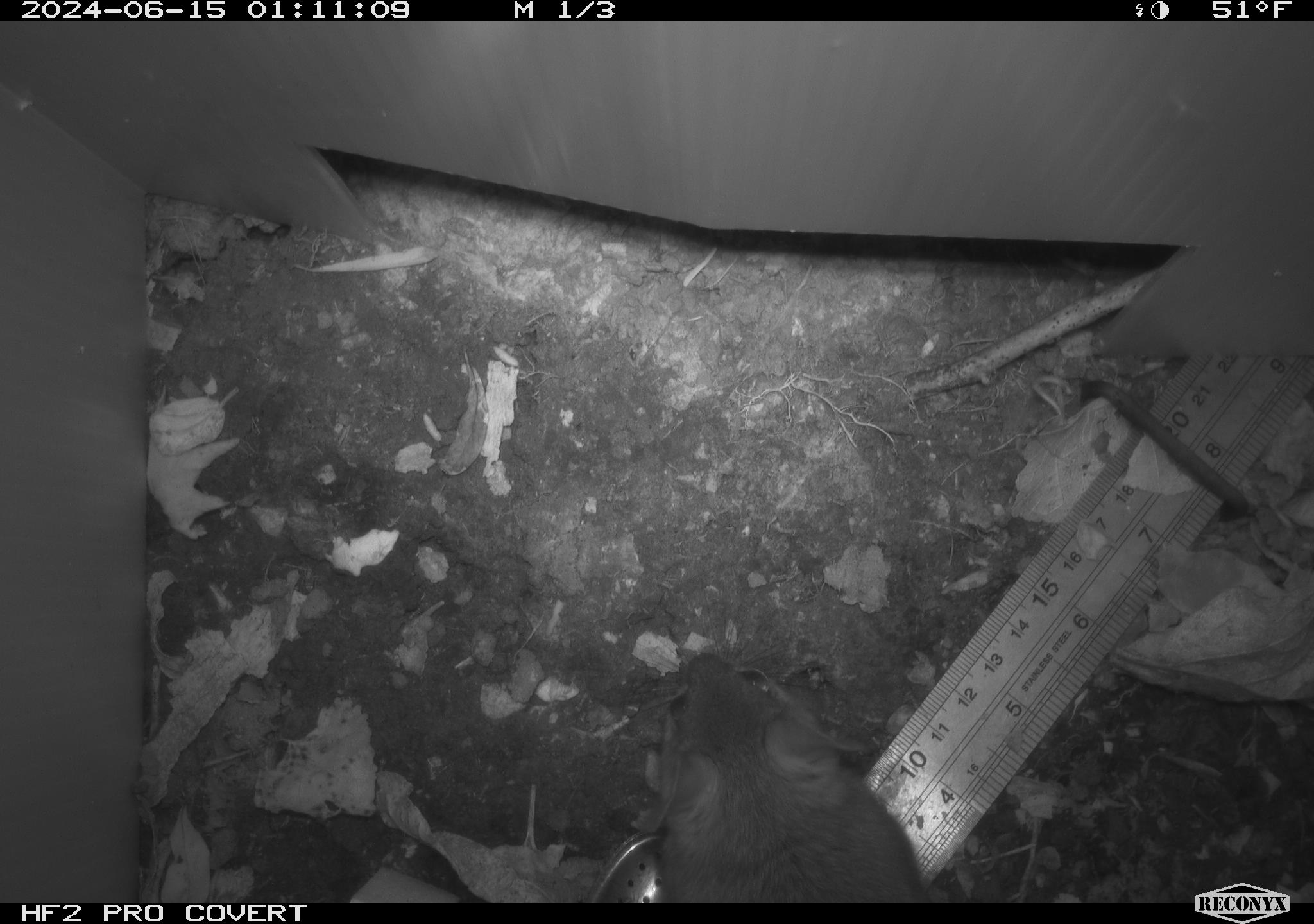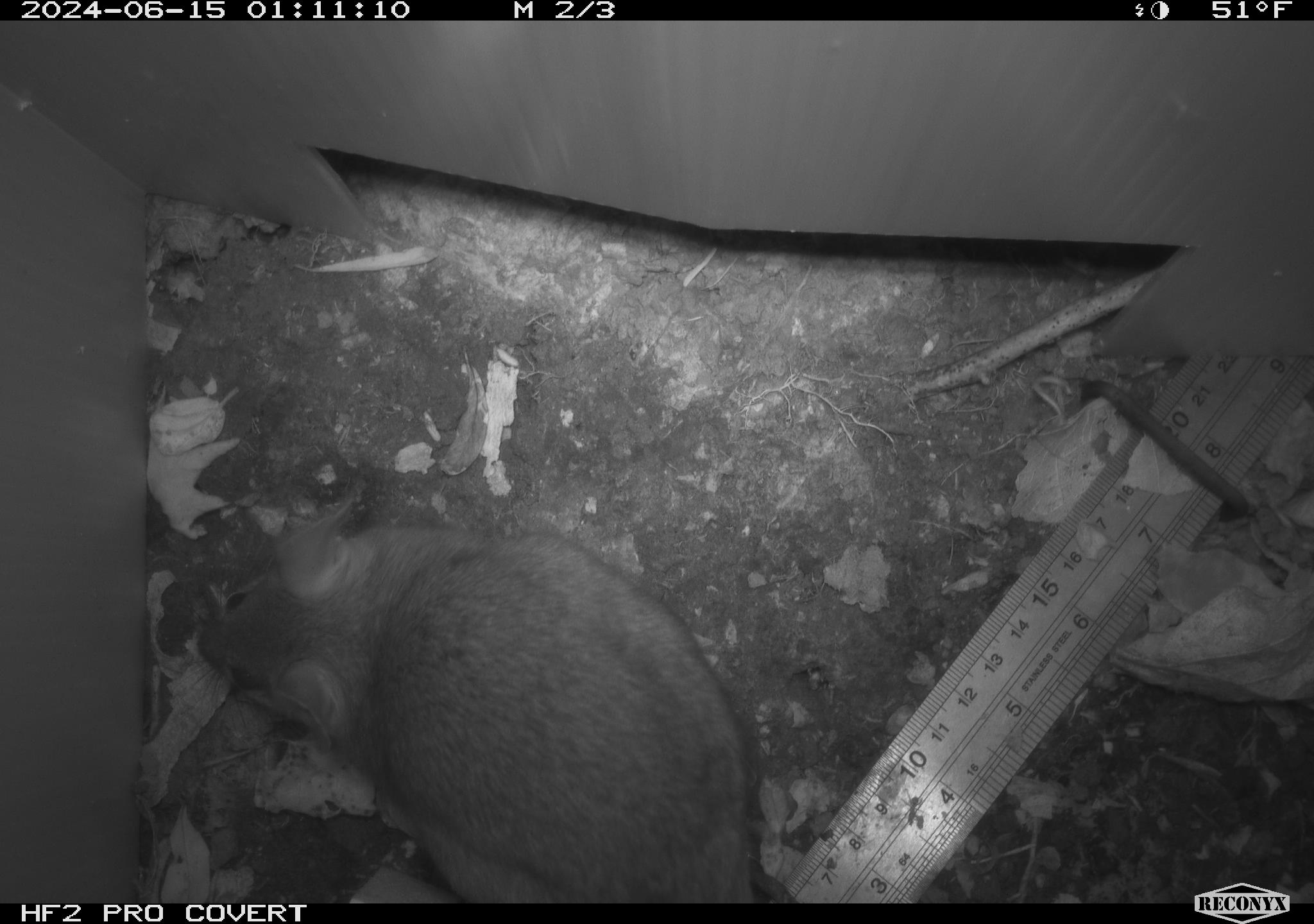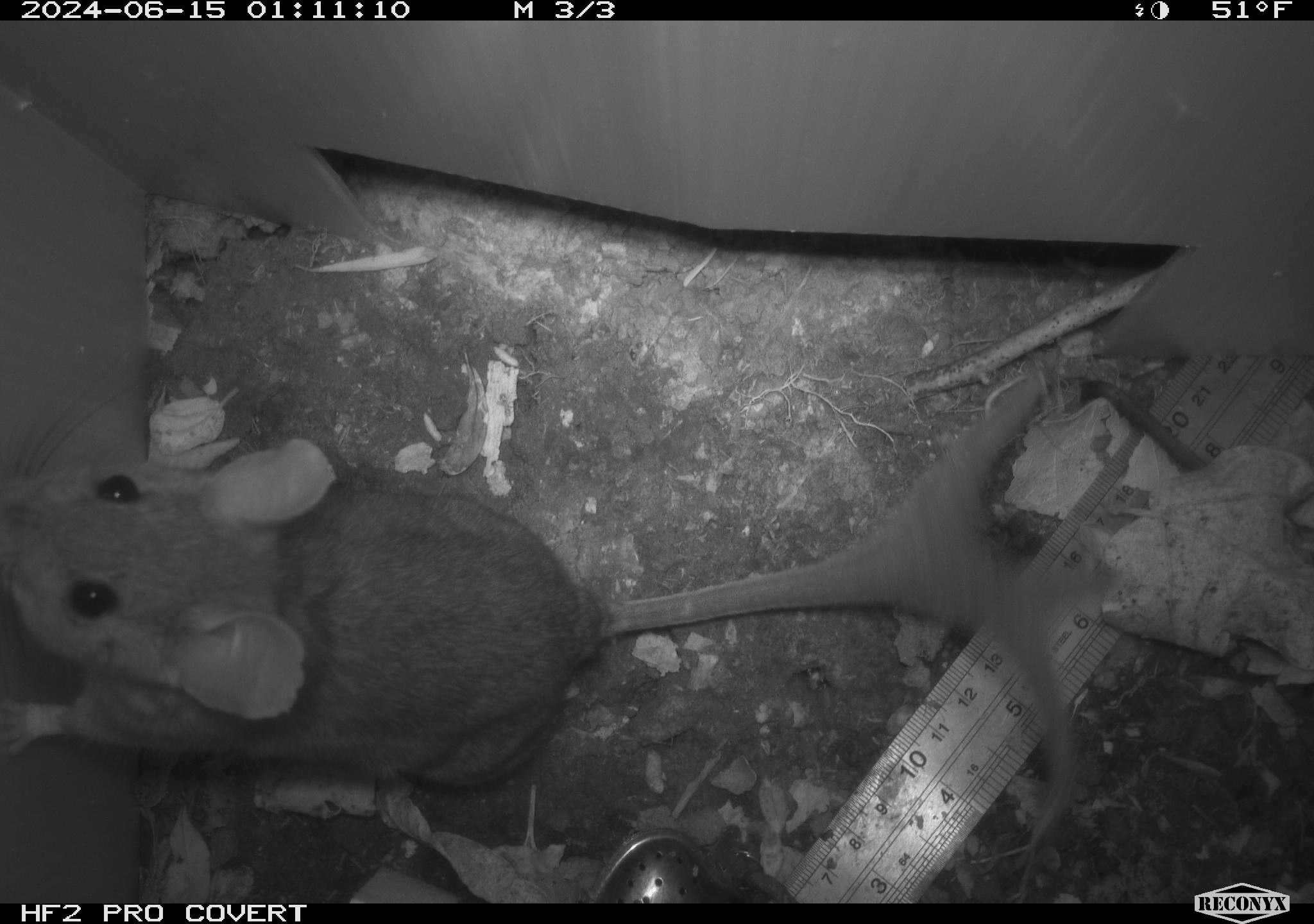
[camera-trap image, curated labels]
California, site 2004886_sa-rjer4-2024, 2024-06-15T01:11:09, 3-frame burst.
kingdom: Animalia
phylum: Chordata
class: Mammalia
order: Rodentia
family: Cricetidae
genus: Neotoma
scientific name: Neotoma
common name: pack rat or woodrat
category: neotoma species